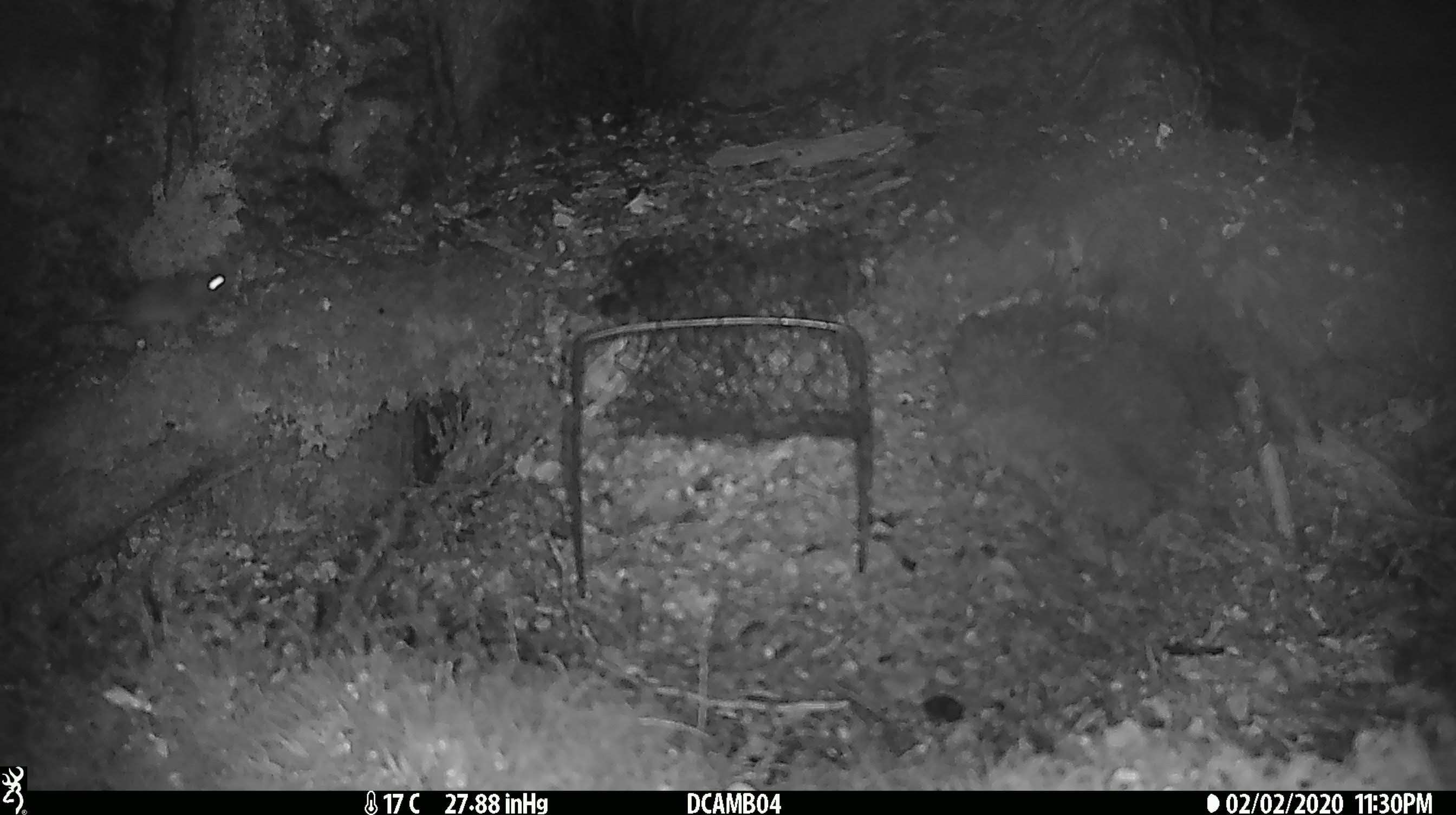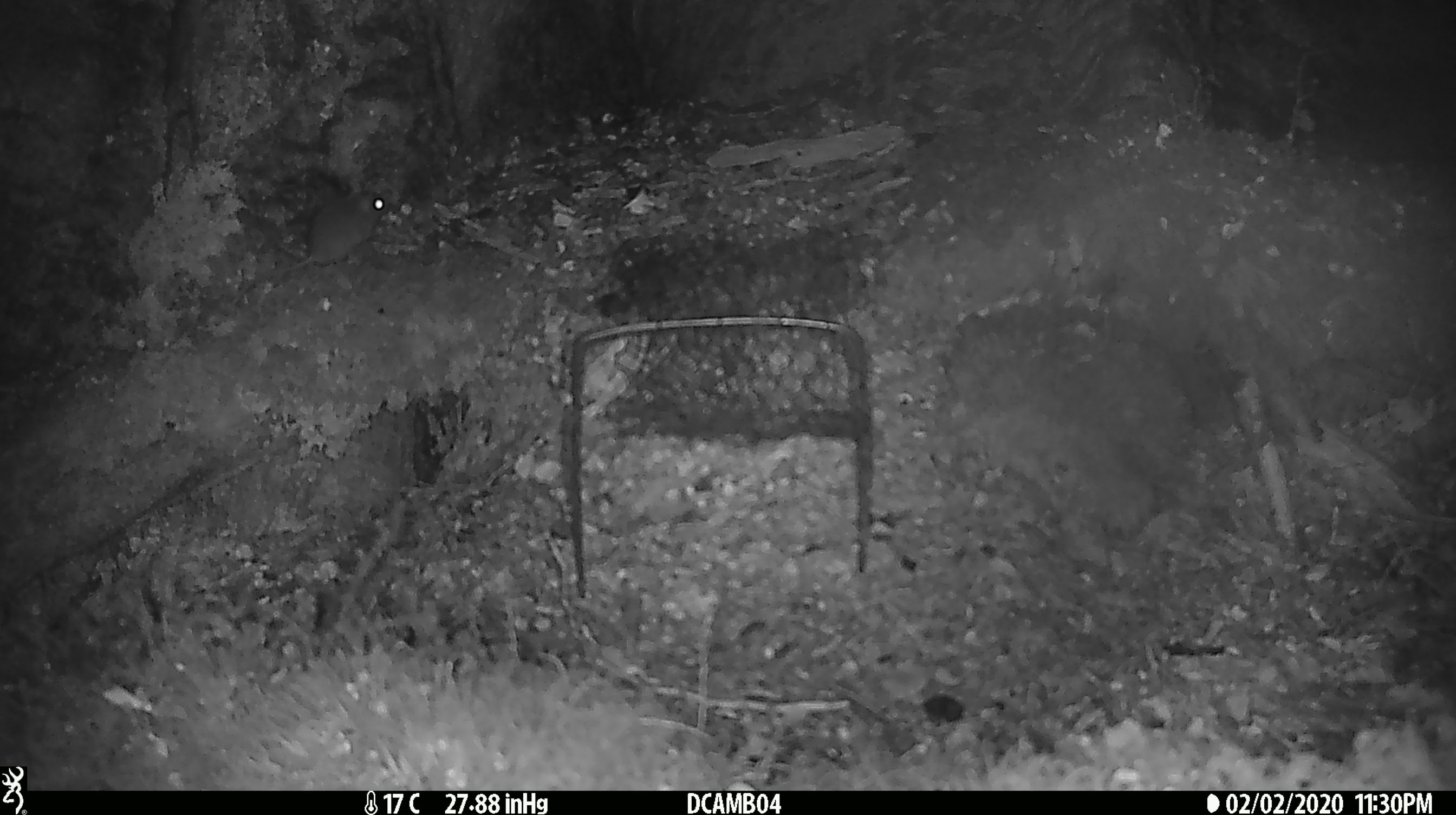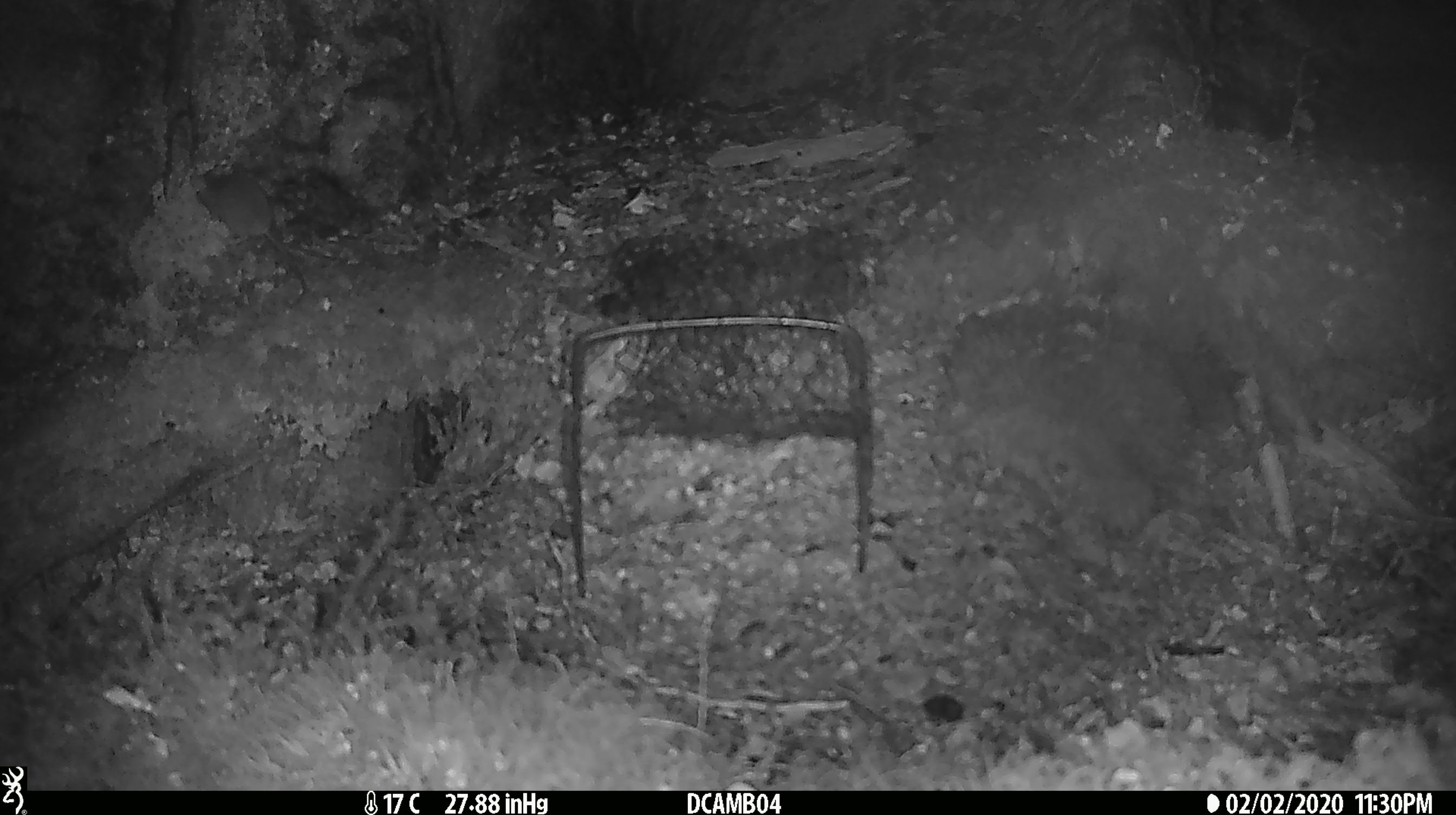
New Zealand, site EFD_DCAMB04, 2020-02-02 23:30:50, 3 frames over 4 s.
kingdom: Animalia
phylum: Chordata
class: Mammalia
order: Rodentia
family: Muridae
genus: Mus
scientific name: Mus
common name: mouse